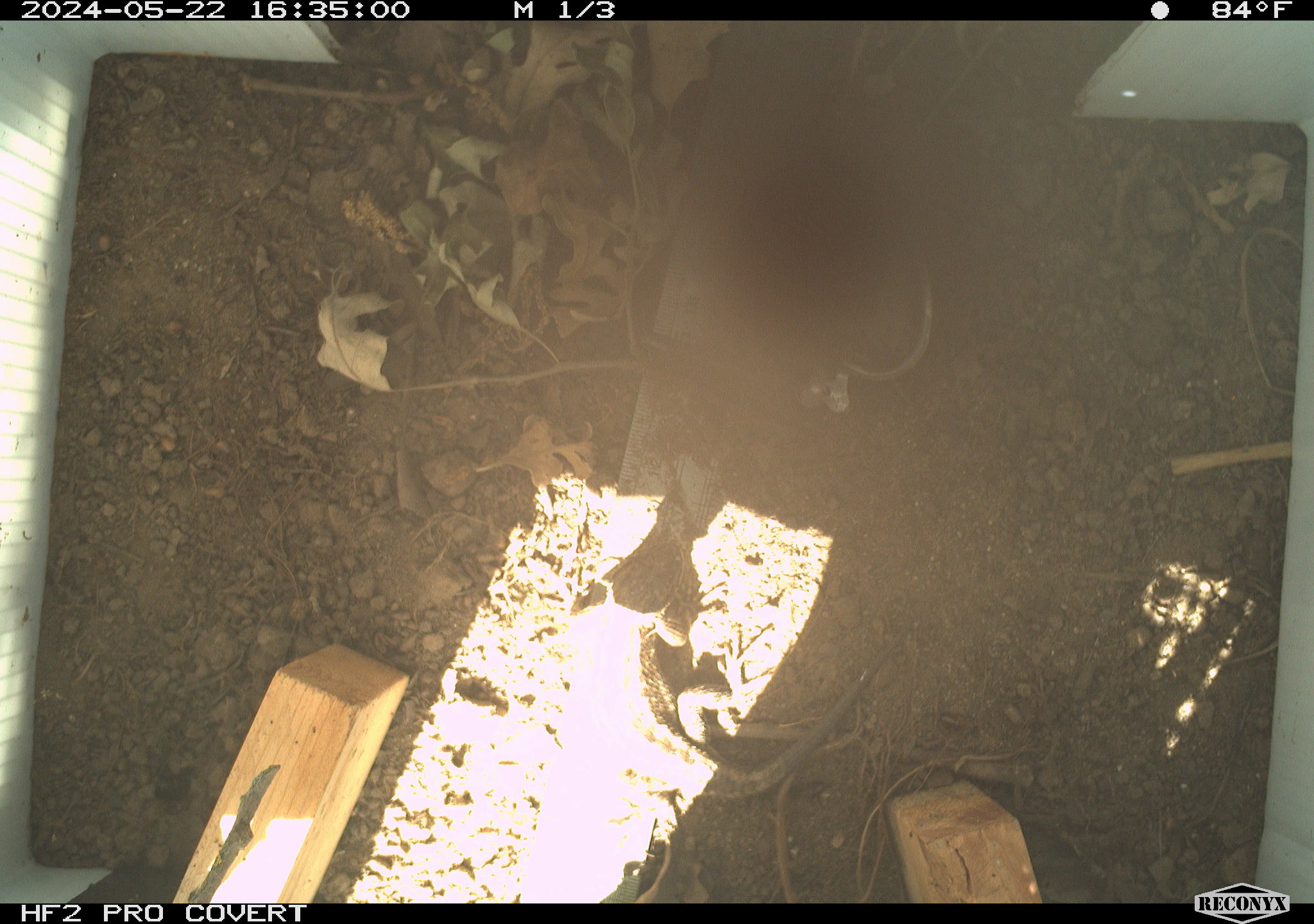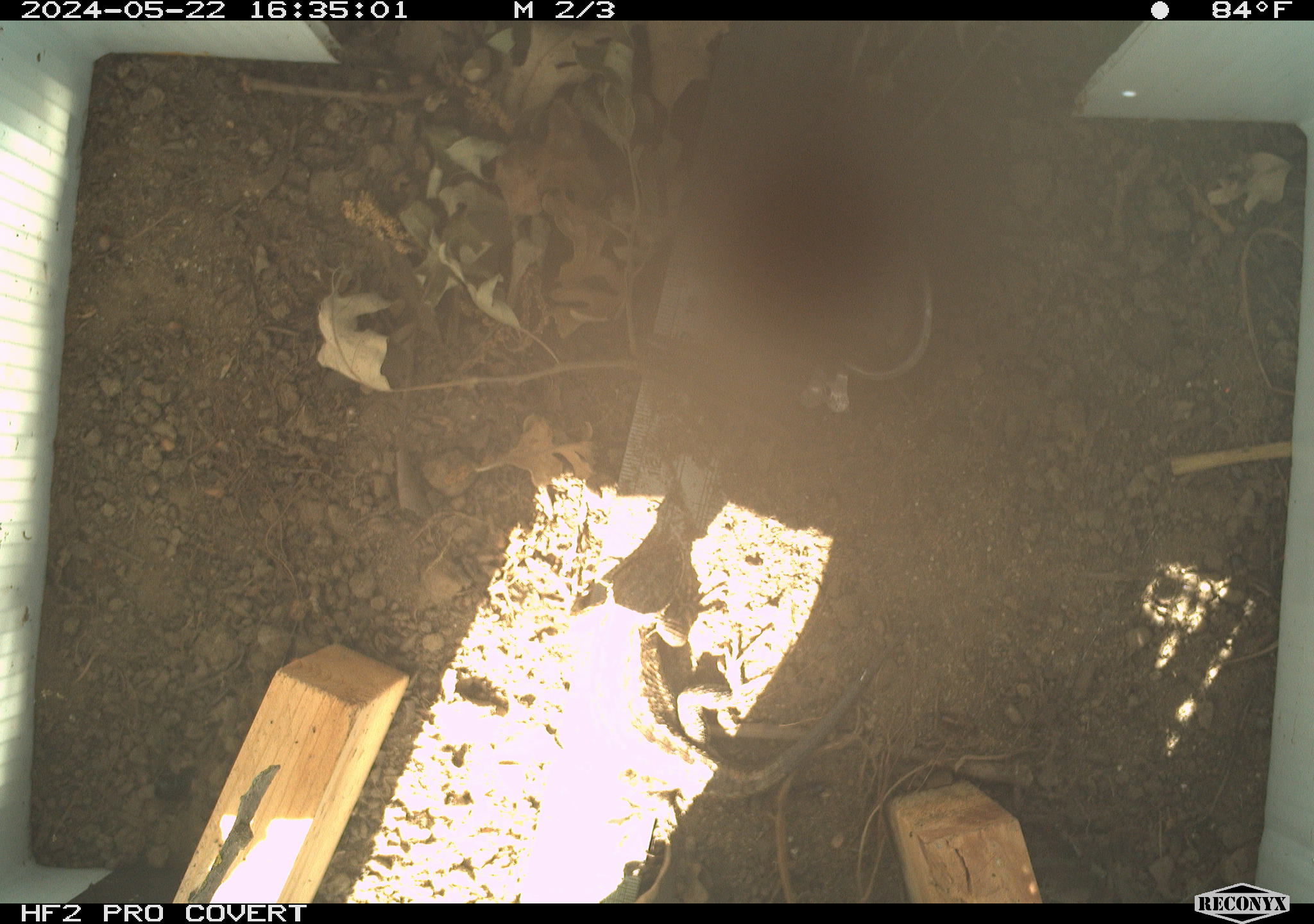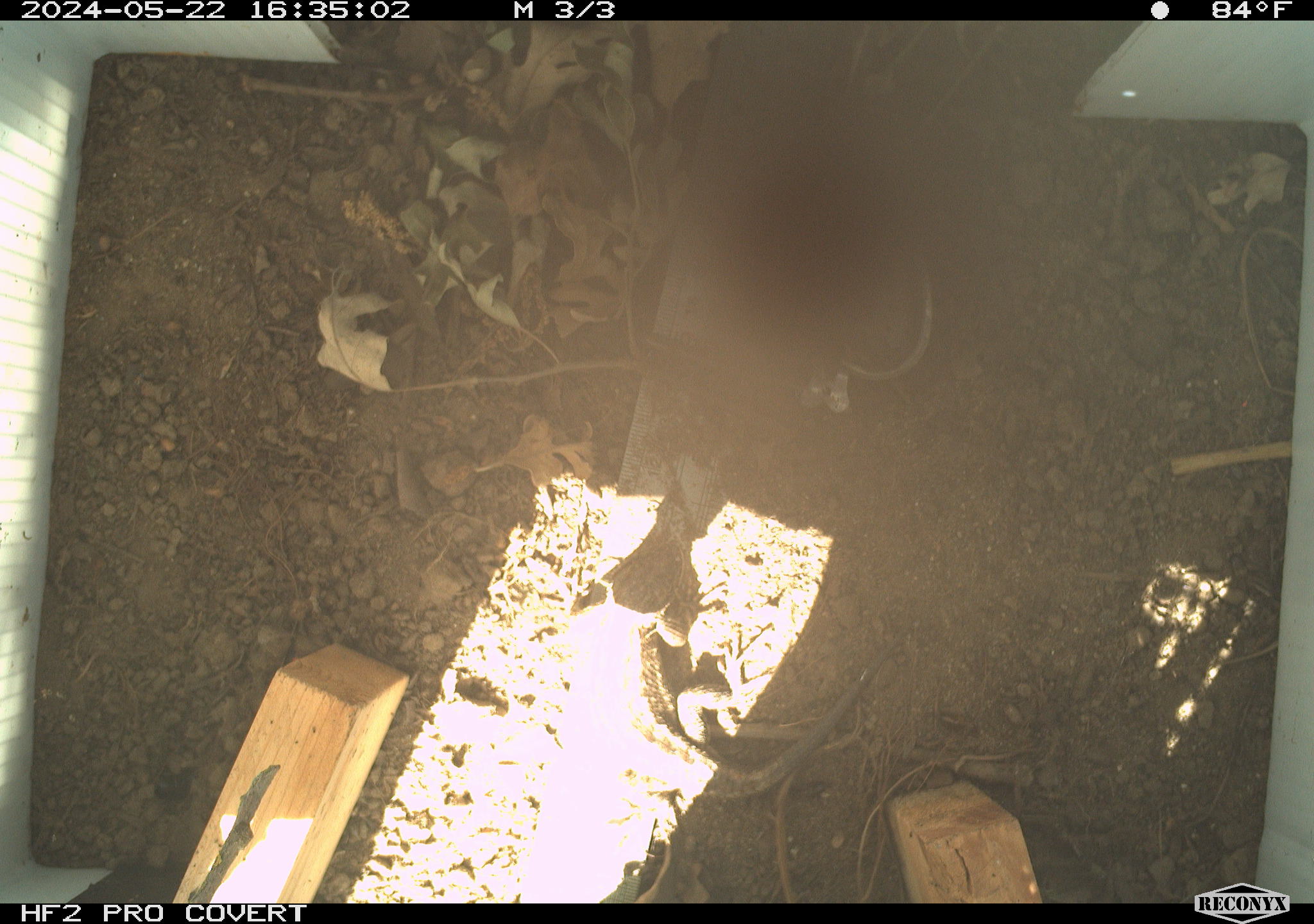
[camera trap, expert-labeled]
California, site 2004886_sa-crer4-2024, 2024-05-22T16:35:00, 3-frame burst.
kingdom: Animalia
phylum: Chordata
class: Reptilia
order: Squamata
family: Phrynosomatidae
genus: Sceloporus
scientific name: Sceloporus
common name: spiny lizards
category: sceloporus species